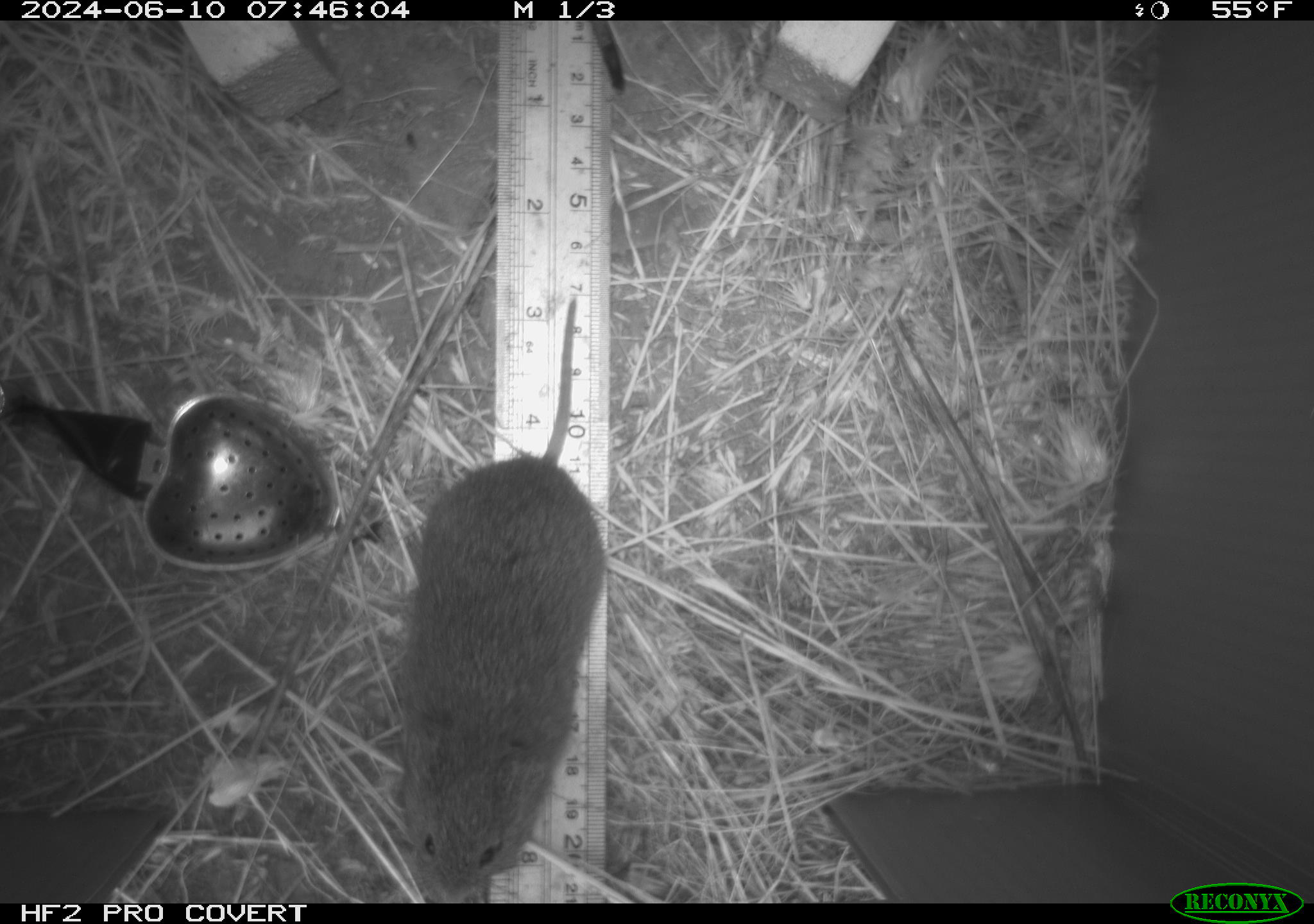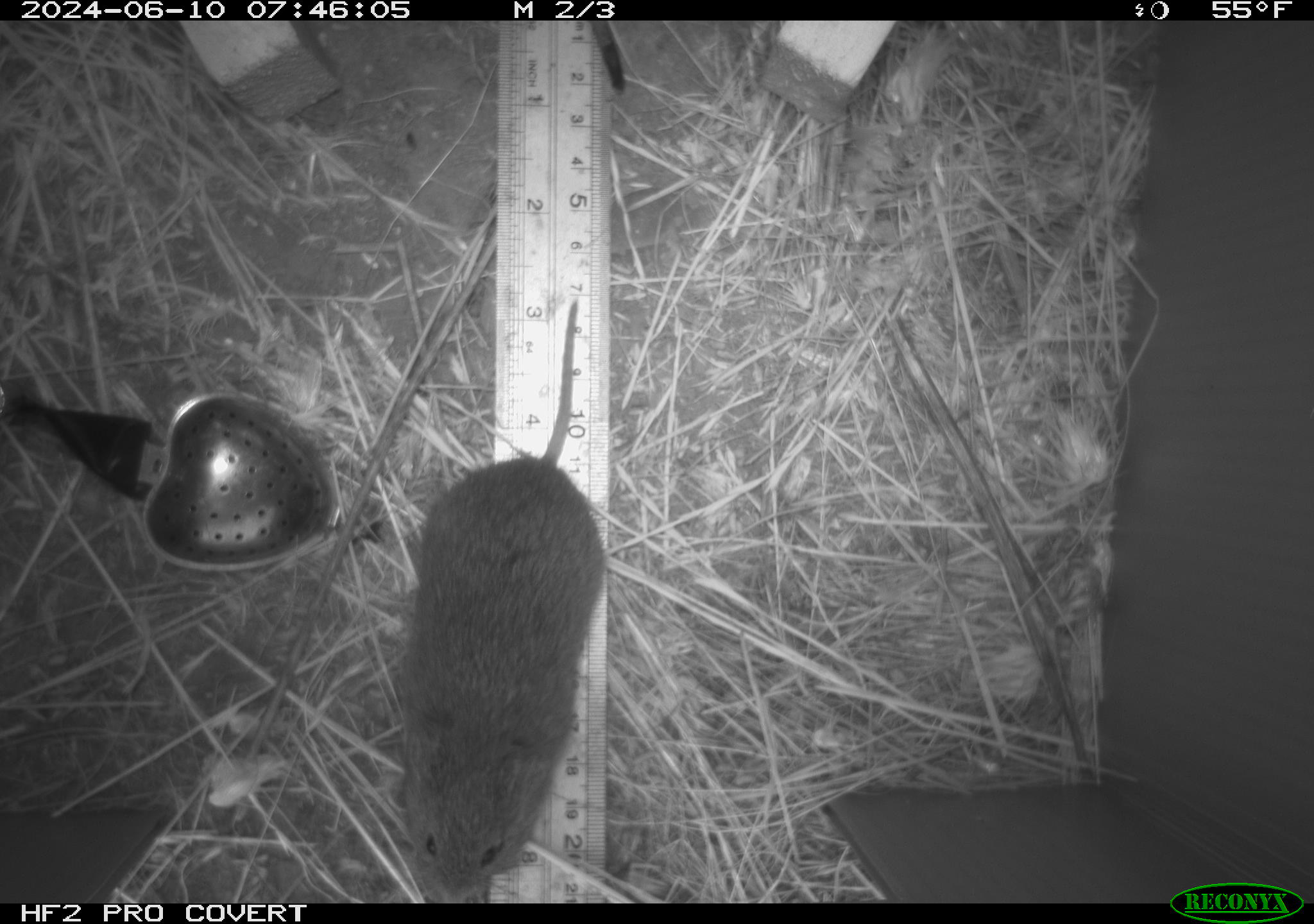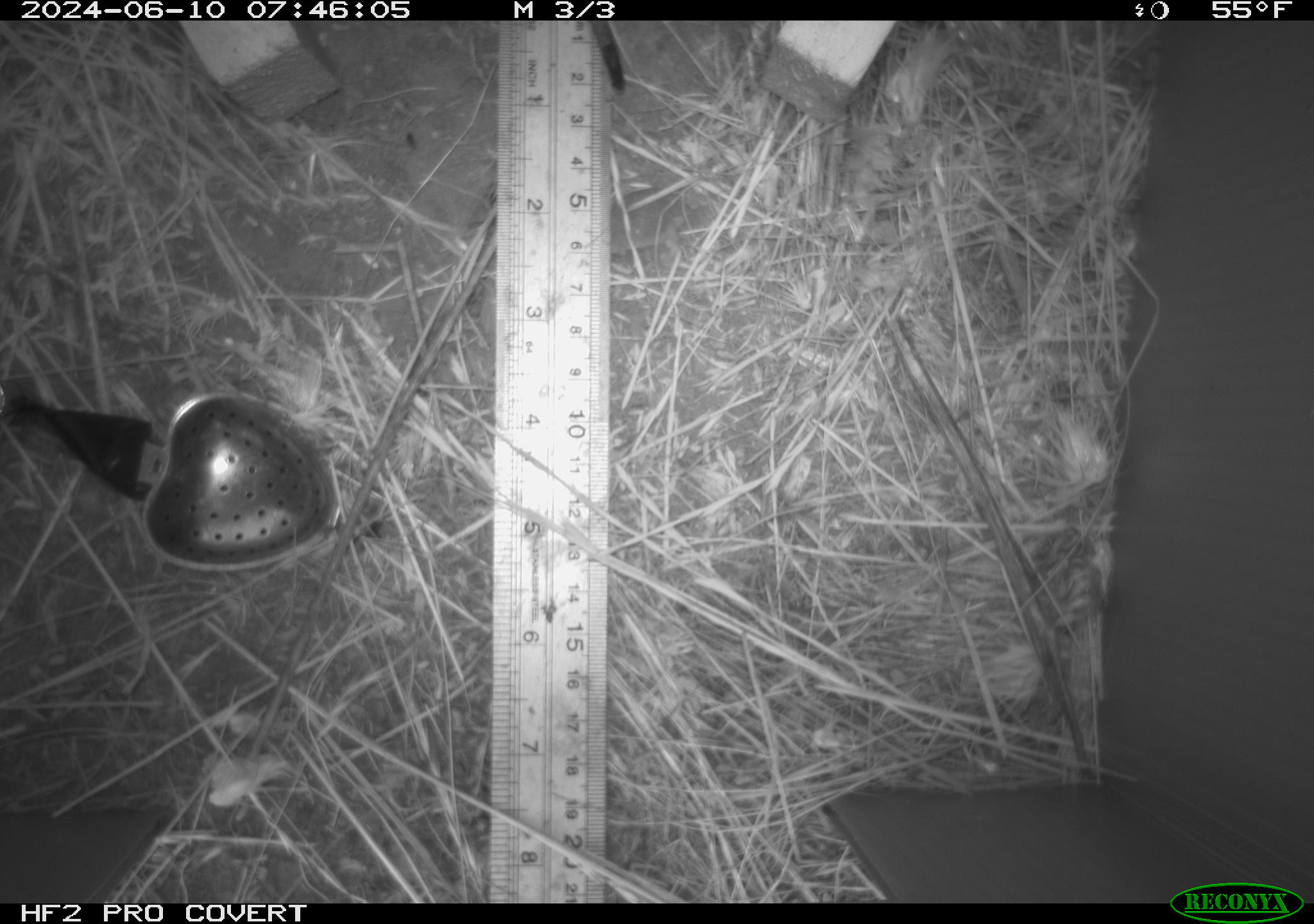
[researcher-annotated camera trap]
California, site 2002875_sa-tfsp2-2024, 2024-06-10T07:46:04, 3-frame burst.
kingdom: Animalia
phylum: Chordata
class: Mammalia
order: Rodentia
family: Cricetidae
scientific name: Arvicolinae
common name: voles, lemmings, and muskrats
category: arvicolinae subfamily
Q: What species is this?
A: Arvicolinae subfamily (voles, lemmings, and muskrats) (Arvicolinae).